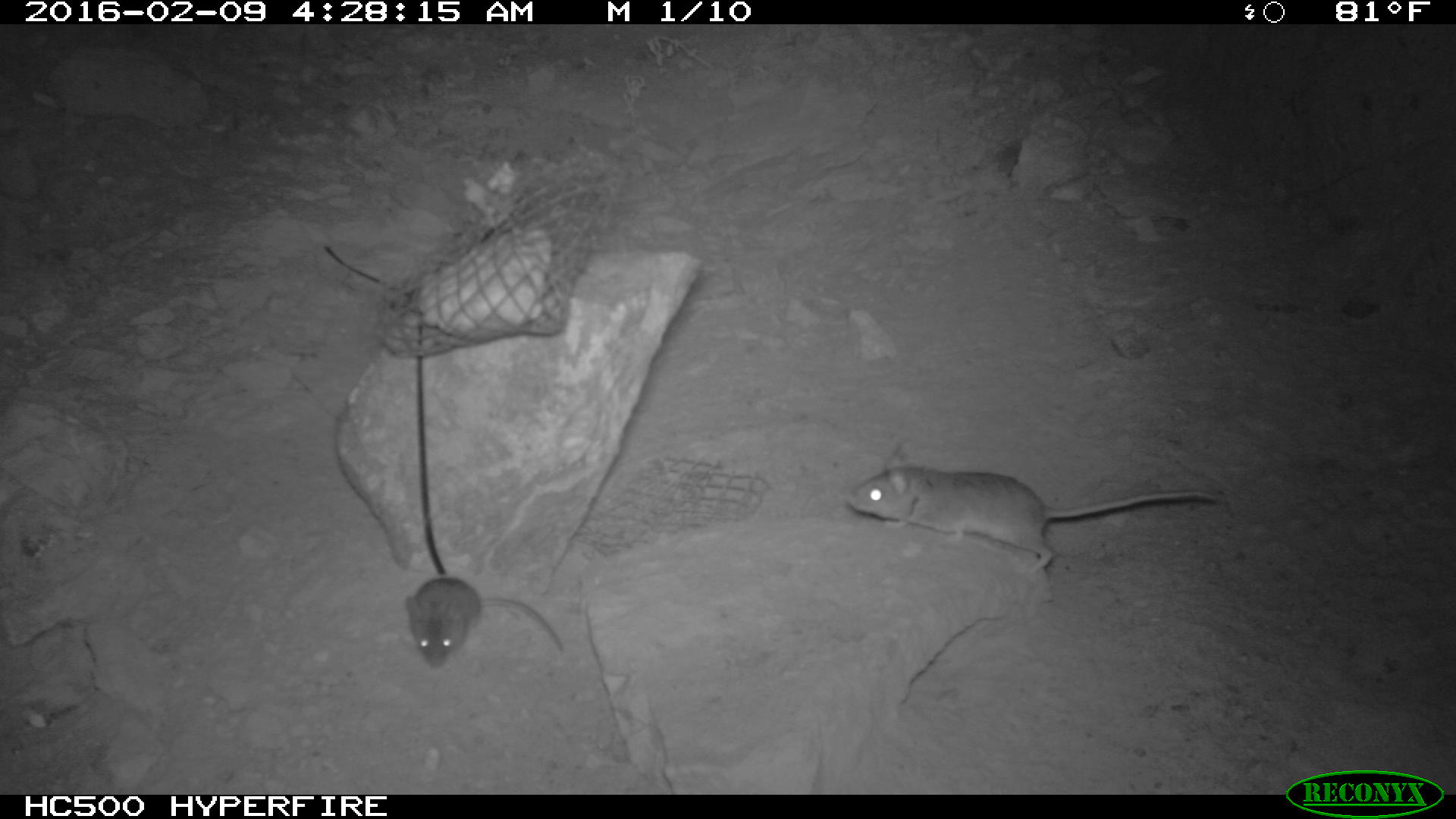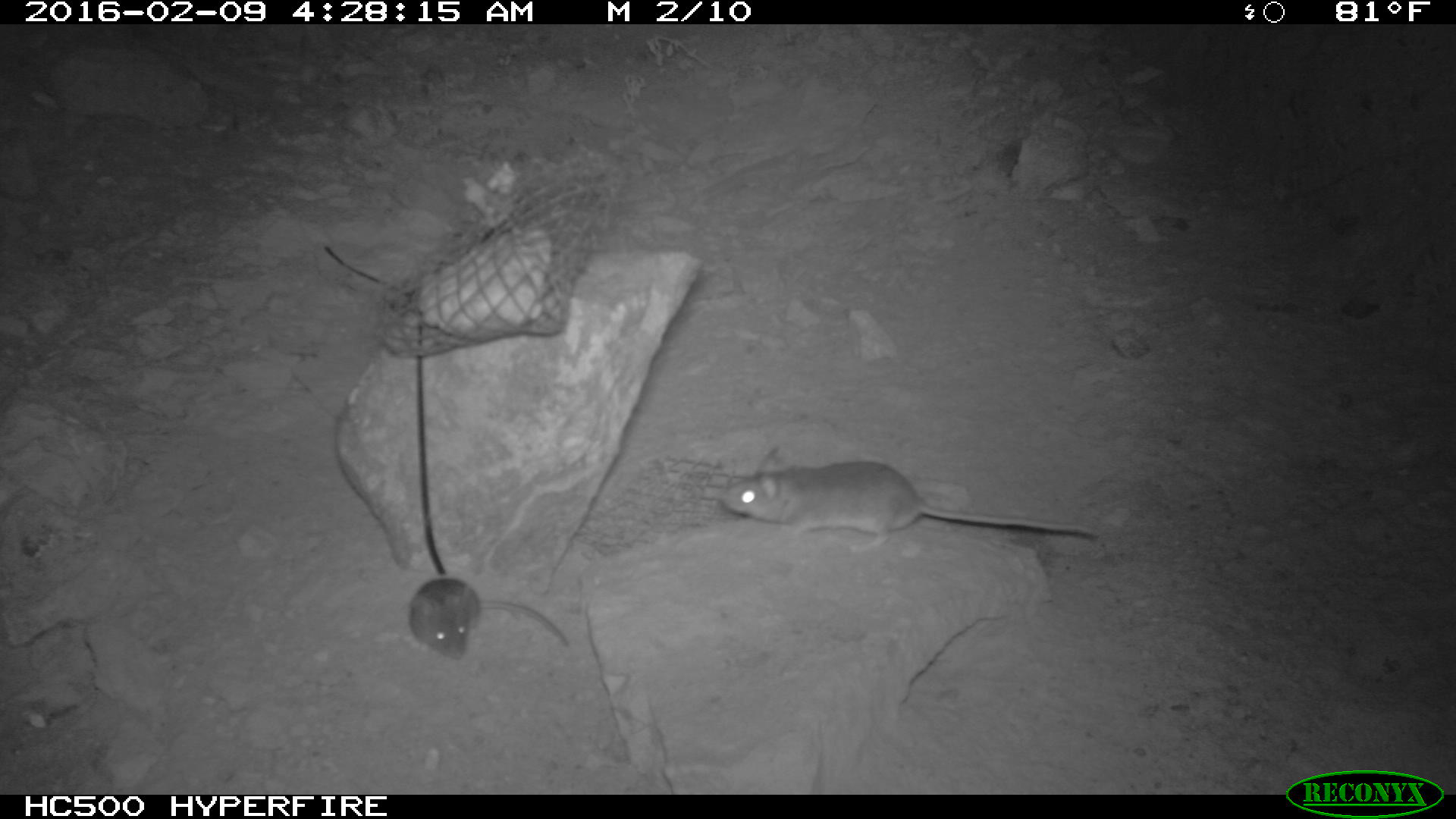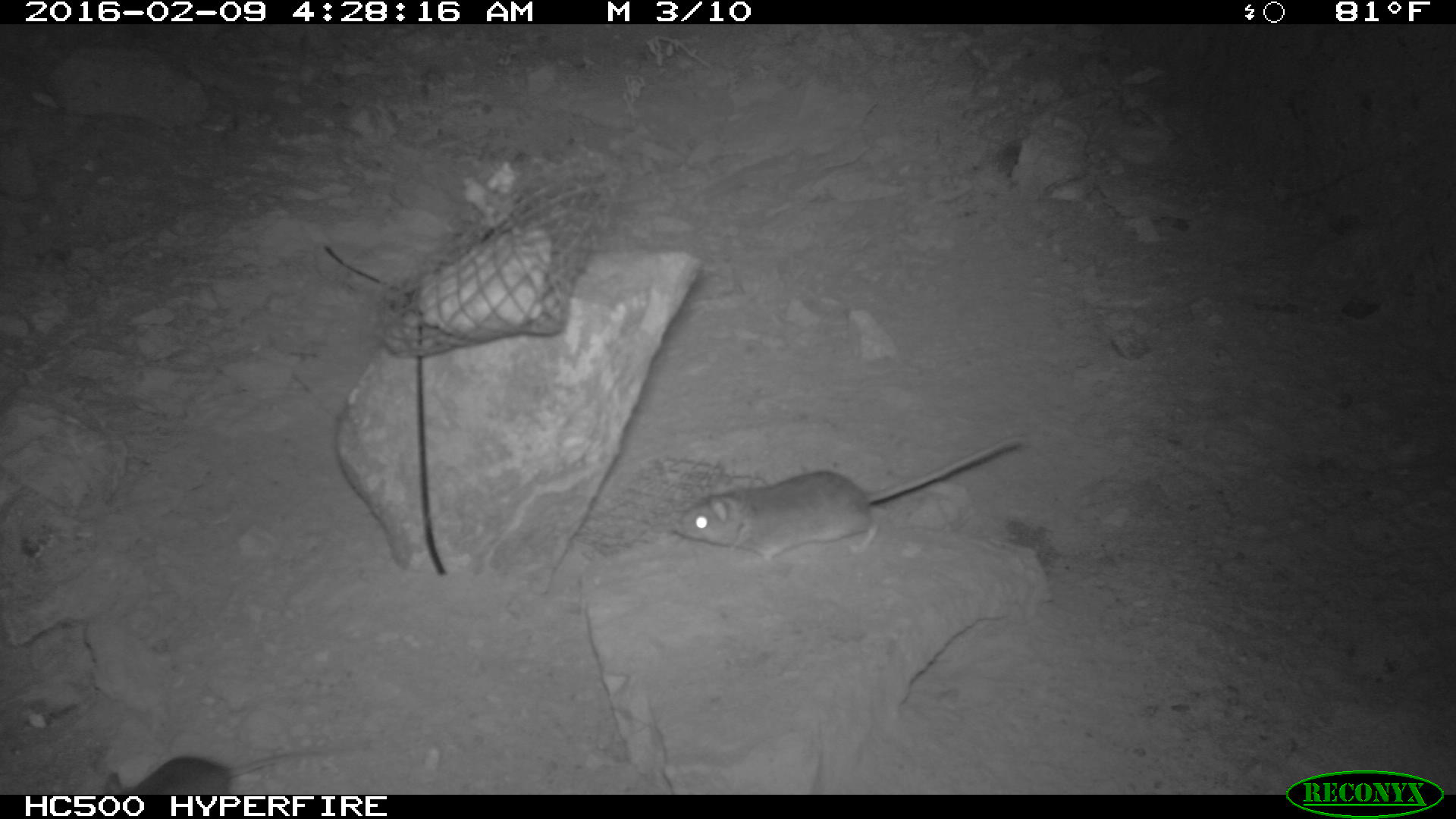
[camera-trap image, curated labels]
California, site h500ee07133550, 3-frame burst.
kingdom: Animalia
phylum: Chordata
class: Mammalia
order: Rodentia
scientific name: Rodentia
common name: rodent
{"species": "rodent (Rodentia)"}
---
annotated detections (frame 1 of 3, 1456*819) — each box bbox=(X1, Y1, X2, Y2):
rodent: bbox=(846, 443, 1215, 573); bbox=(405, 576, 563, 665)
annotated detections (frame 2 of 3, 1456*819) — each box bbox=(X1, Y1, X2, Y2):
rodent: bbox=(714, 447, 1110, 538); bbox=(403, 571, 572, 661)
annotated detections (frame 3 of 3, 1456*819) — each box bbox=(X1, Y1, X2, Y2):
rodent: bbox=(673, 435, 1025, 563); bbox=(104, 752, 328, 794)